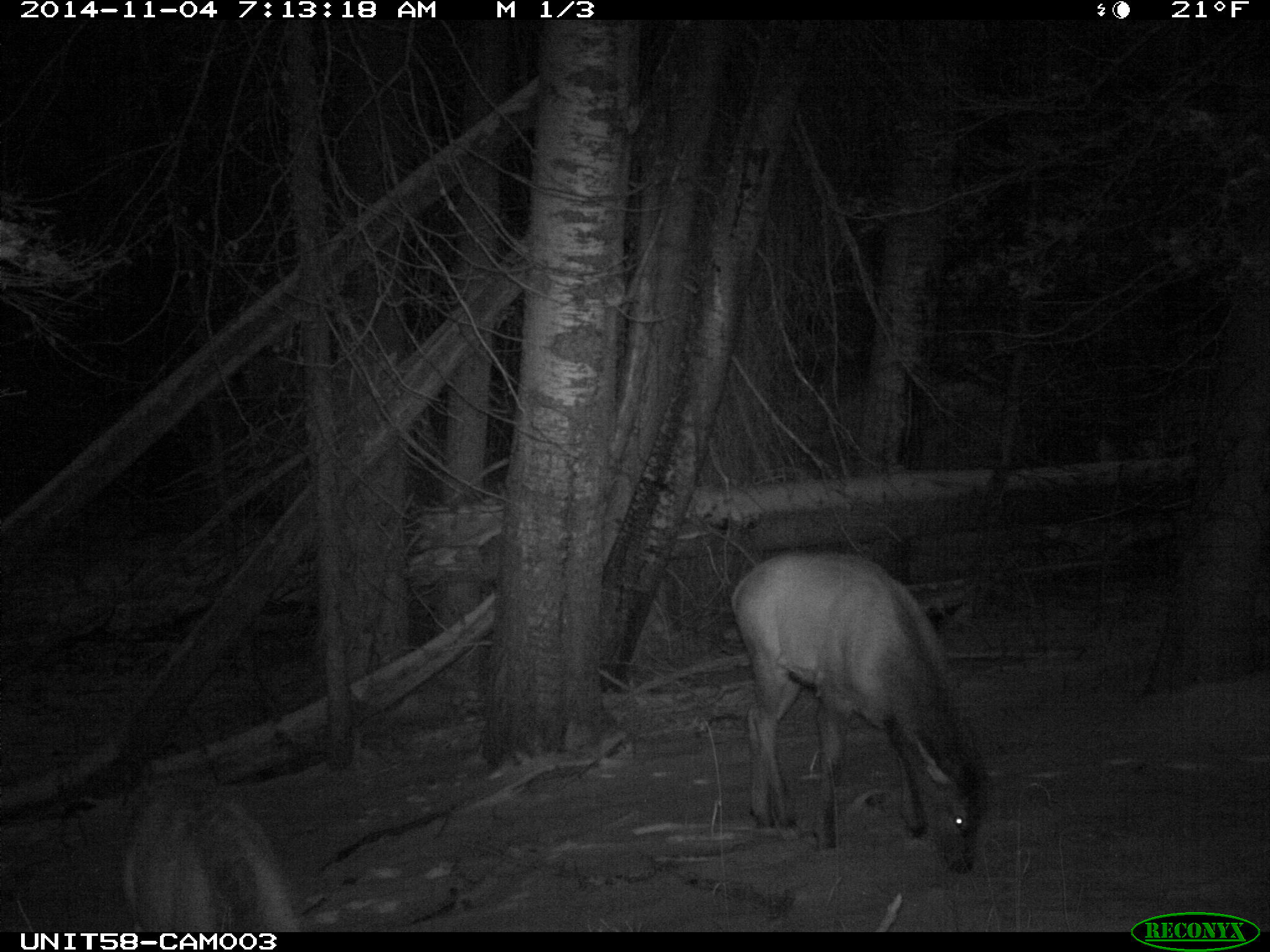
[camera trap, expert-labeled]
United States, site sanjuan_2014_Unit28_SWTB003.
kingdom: Animalia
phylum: Chordata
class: Mammalia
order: Artiodactyla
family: Cervidae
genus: Cervus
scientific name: Cervus elaphus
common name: red deer